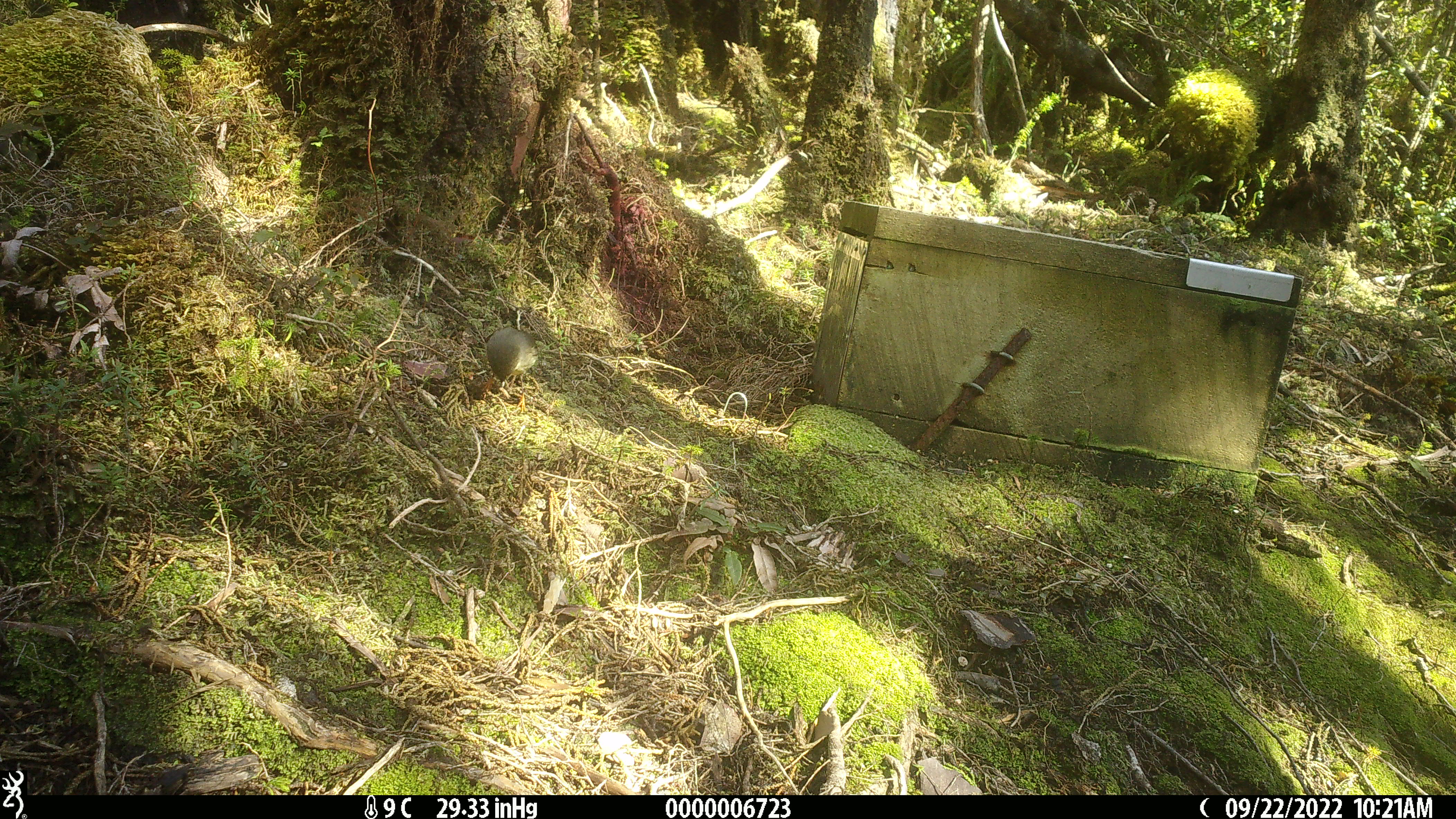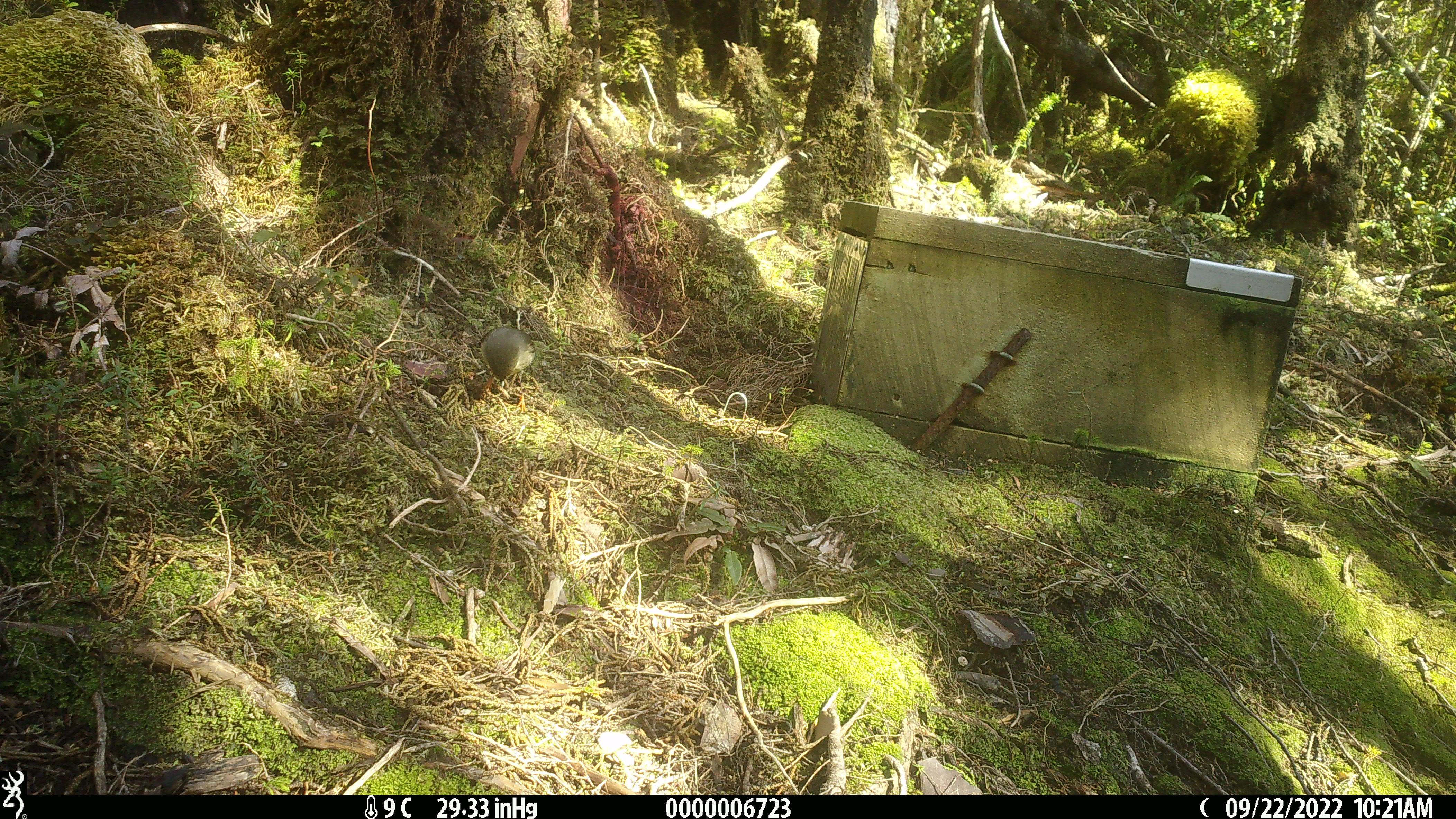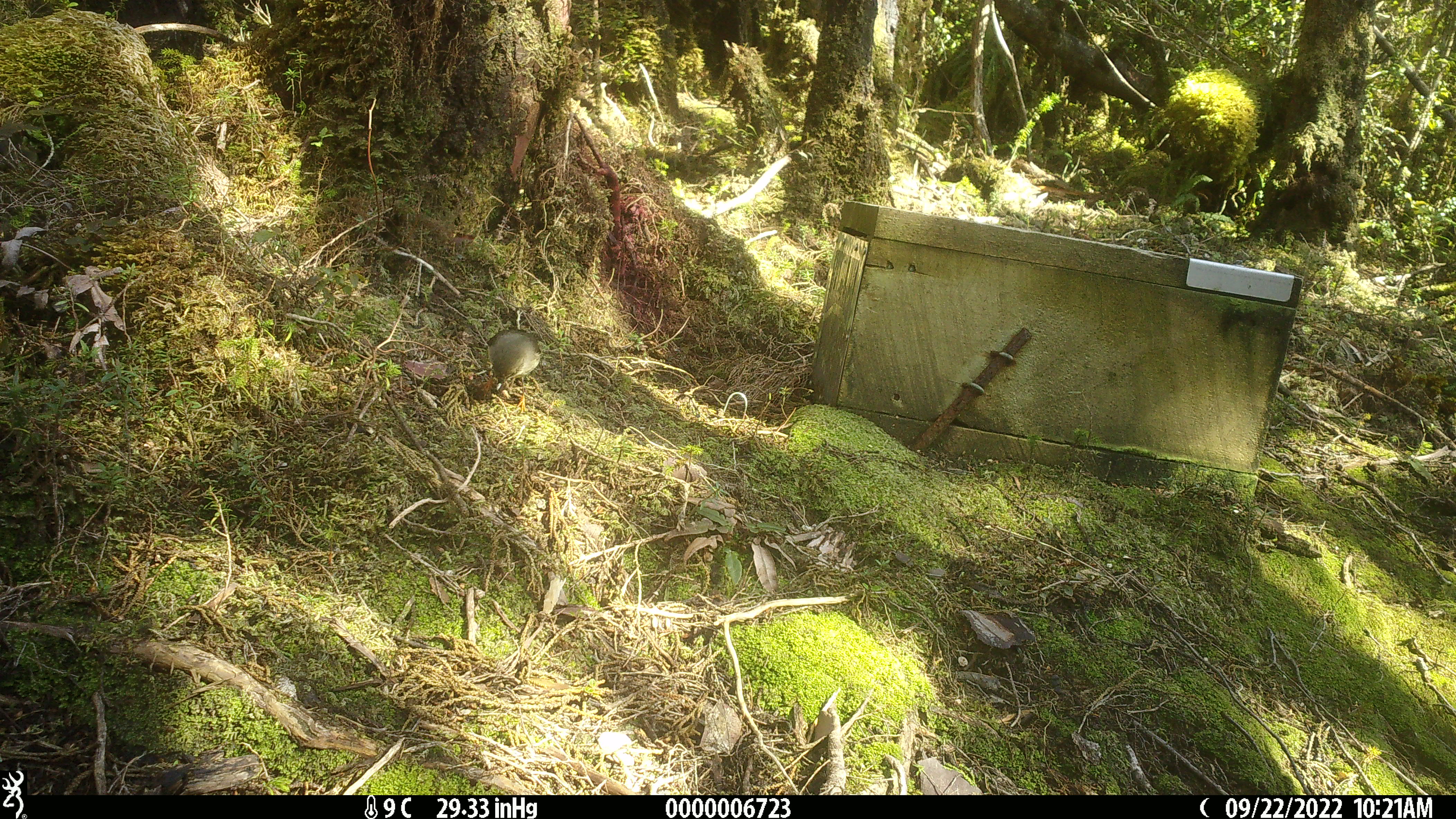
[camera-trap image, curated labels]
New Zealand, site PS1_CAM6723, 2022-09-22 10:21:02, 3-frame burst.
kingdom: Animalia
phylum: Chordata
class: Aves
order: Passeriformes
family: Petroicidae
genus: Petroica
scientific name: Petroica macrocephala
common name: tomtit